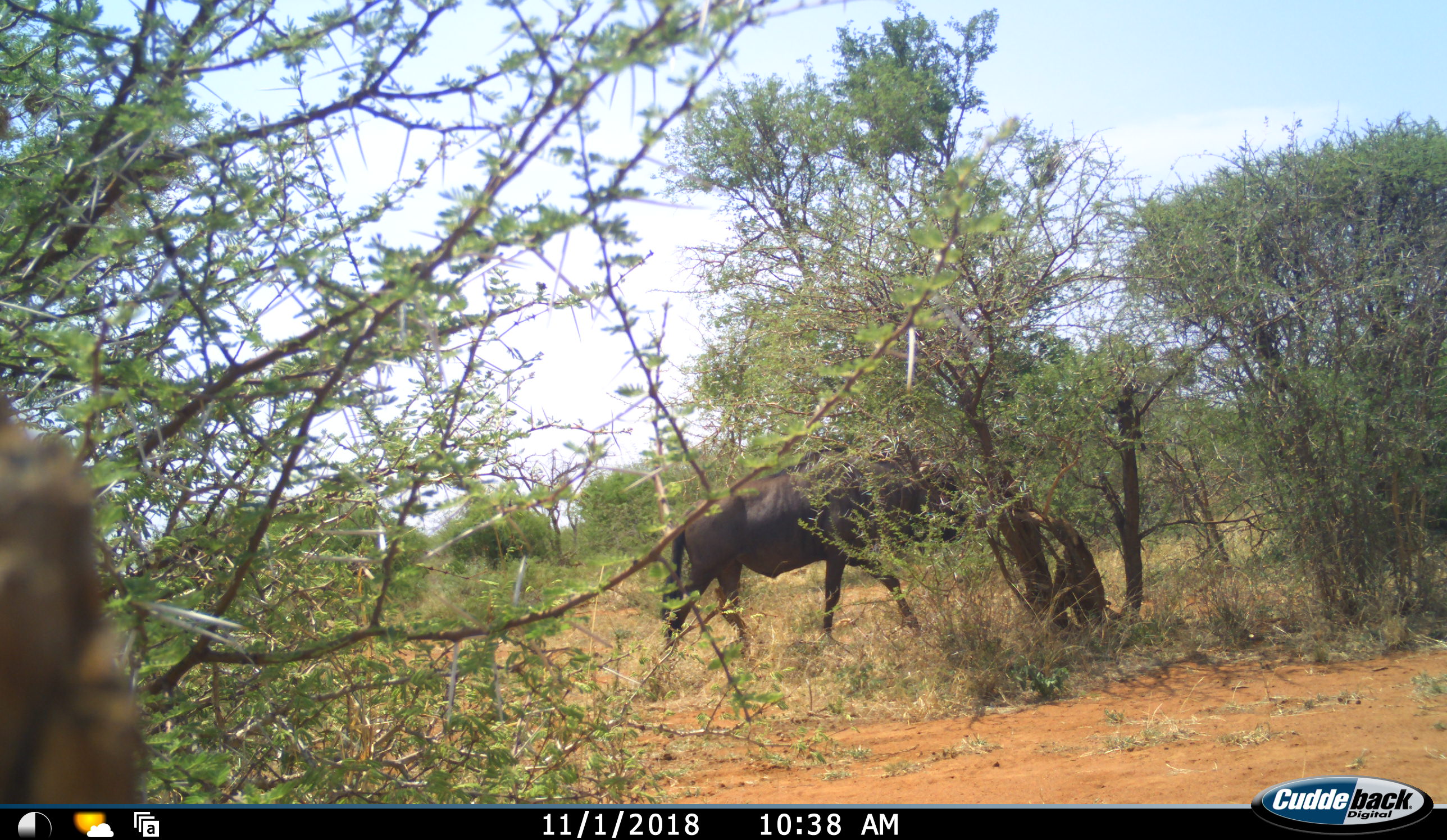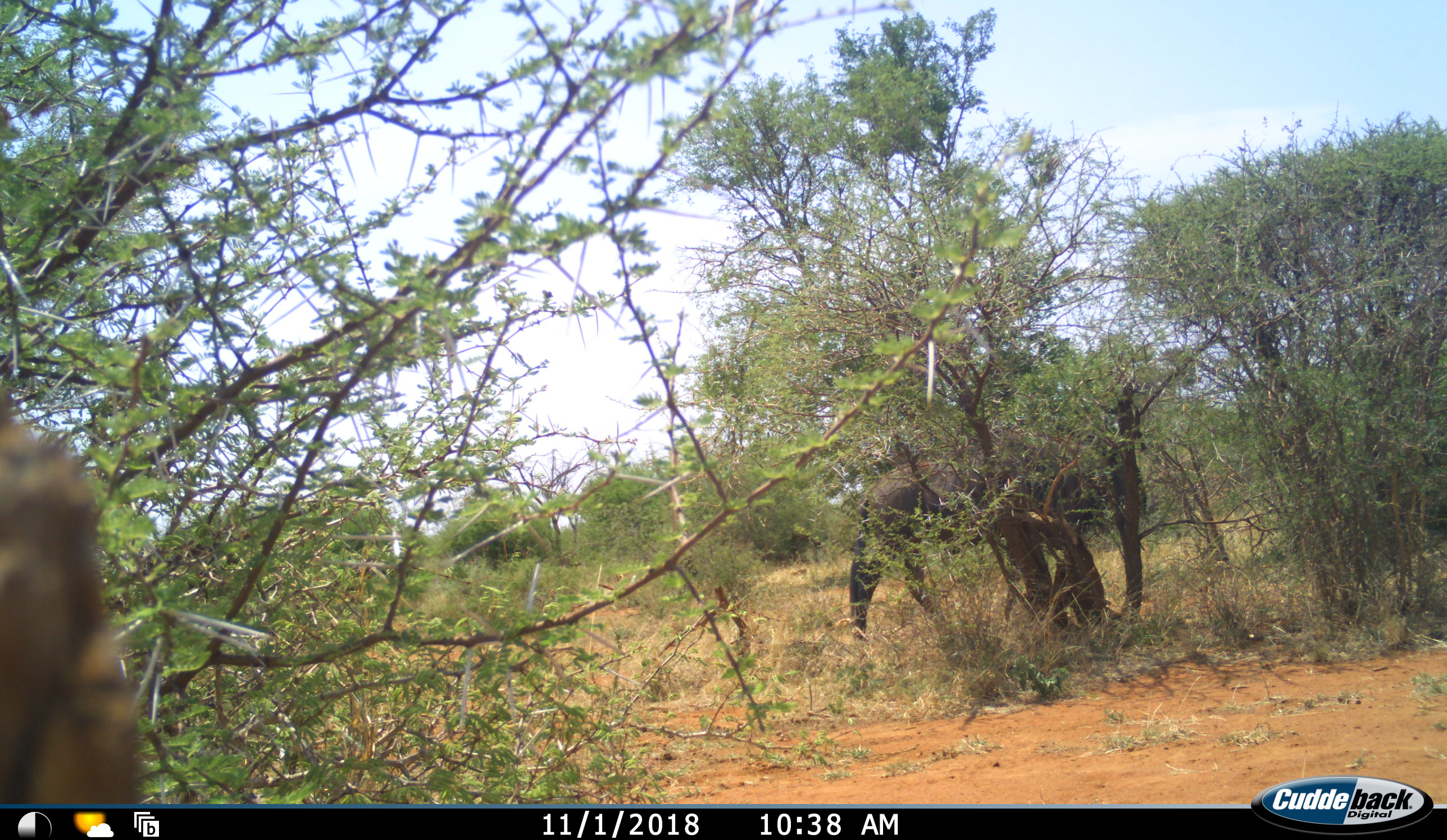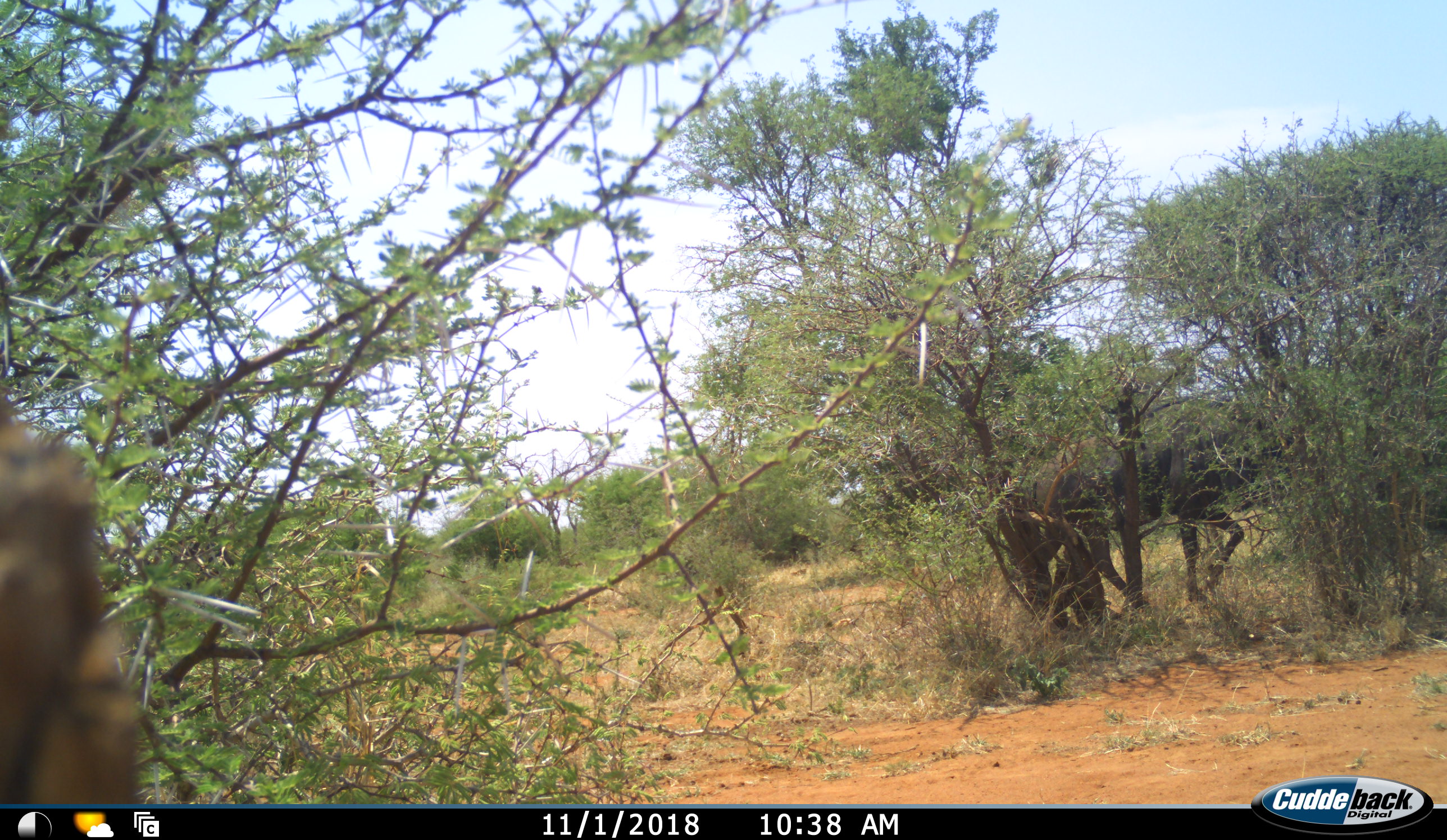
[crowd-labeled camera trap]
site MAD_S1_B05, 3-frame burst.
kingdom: Animalia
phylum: Chordata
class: Mammalia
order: Artiodactyla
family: Bovidae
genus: Connochaetes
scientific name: Connochaetes taurinus taurinus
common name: blue wildebeest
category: wildebeestblue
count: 1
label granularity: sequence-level